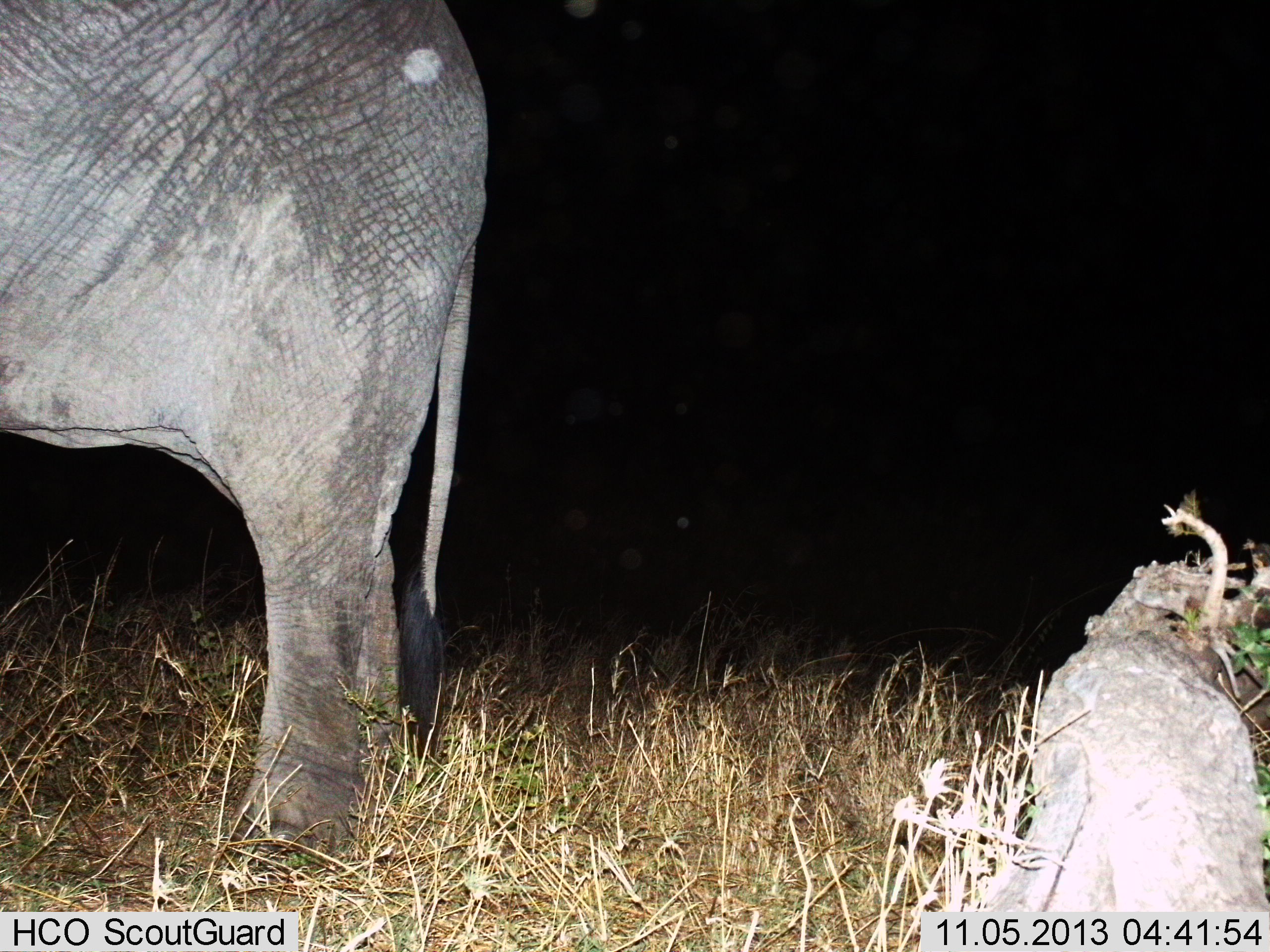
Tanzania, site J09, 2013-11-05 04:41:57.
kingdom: Animalia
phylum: Chordata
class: Mammalia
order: Proboscidea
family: Elephantidae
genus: Loxodonta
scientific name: Loxodonta africana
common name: african bush elephant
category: elephant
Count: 1.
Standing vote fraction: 94%.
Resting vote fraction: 6%.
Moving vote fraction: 3%.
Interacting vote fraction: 0%.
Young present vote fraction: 3%.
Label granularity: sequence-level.